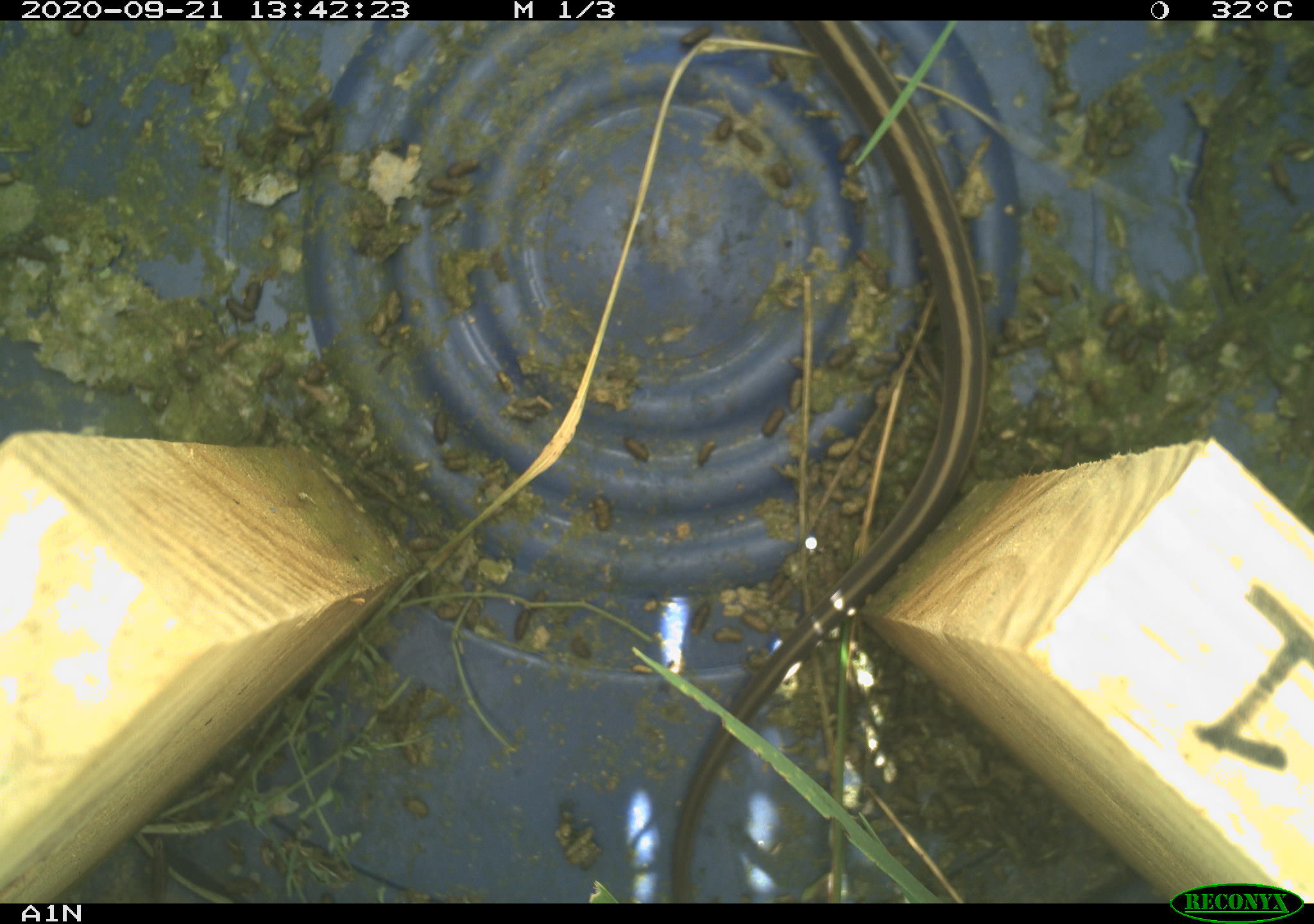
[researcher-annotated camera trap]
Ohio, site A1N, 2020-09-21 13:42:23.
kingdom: Animalia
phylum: Chordata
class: Reptilia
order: Squamata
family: Colubridae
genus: Thamnophis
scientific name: Thamnophis sirtalis sirtalis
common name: eastern gartersnake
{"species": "eastern gartersnake (Thamnophis sirtalis sirtalis)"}